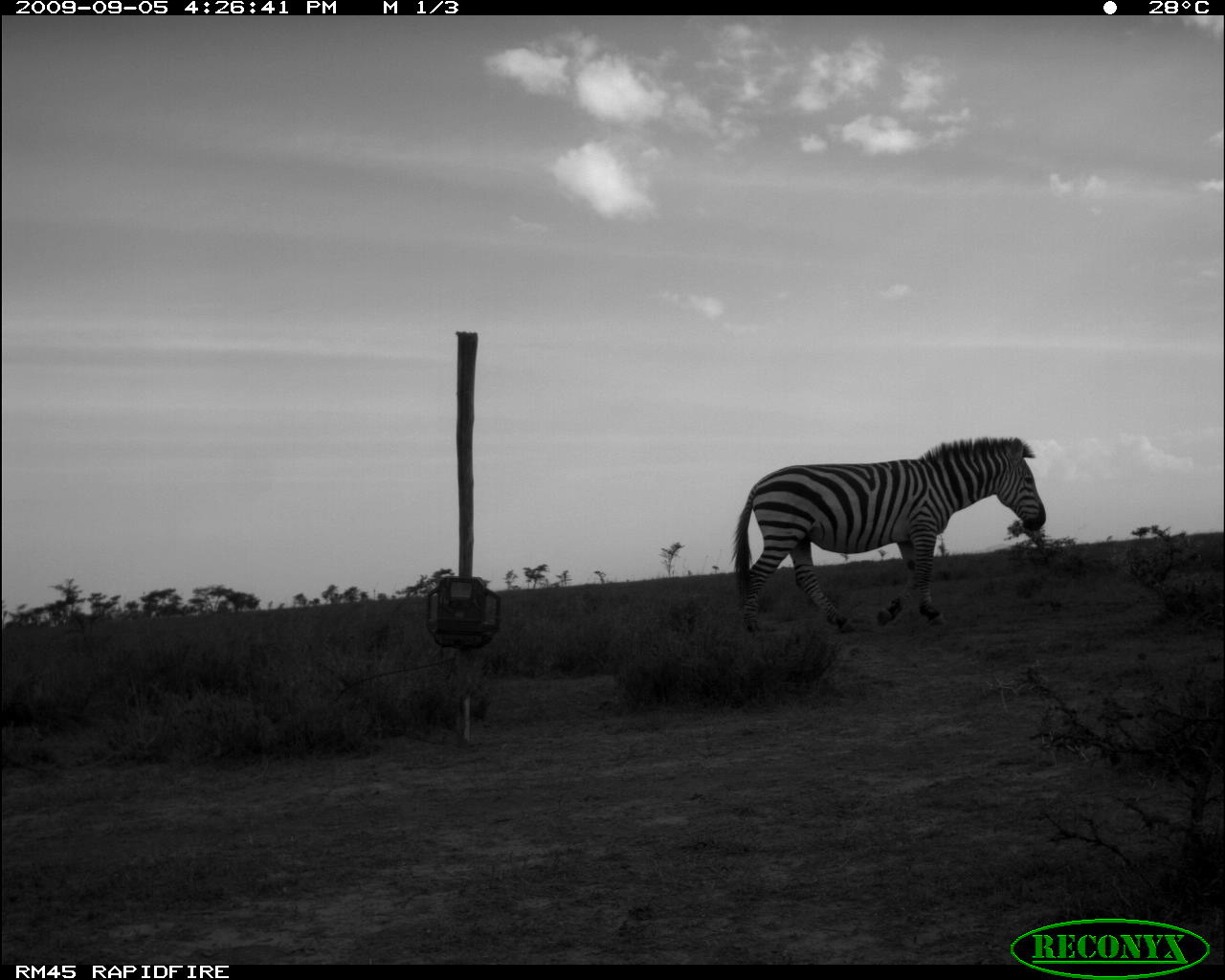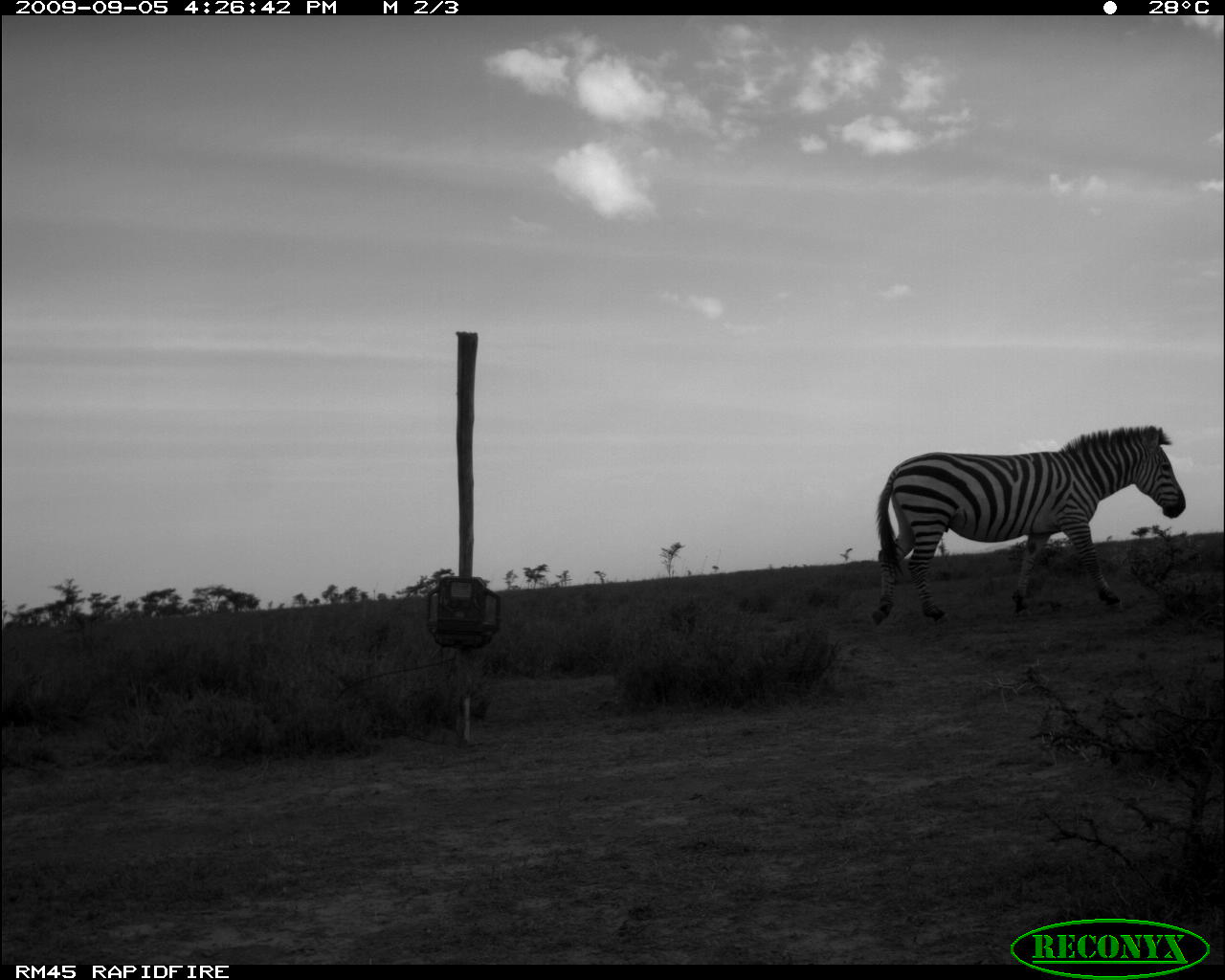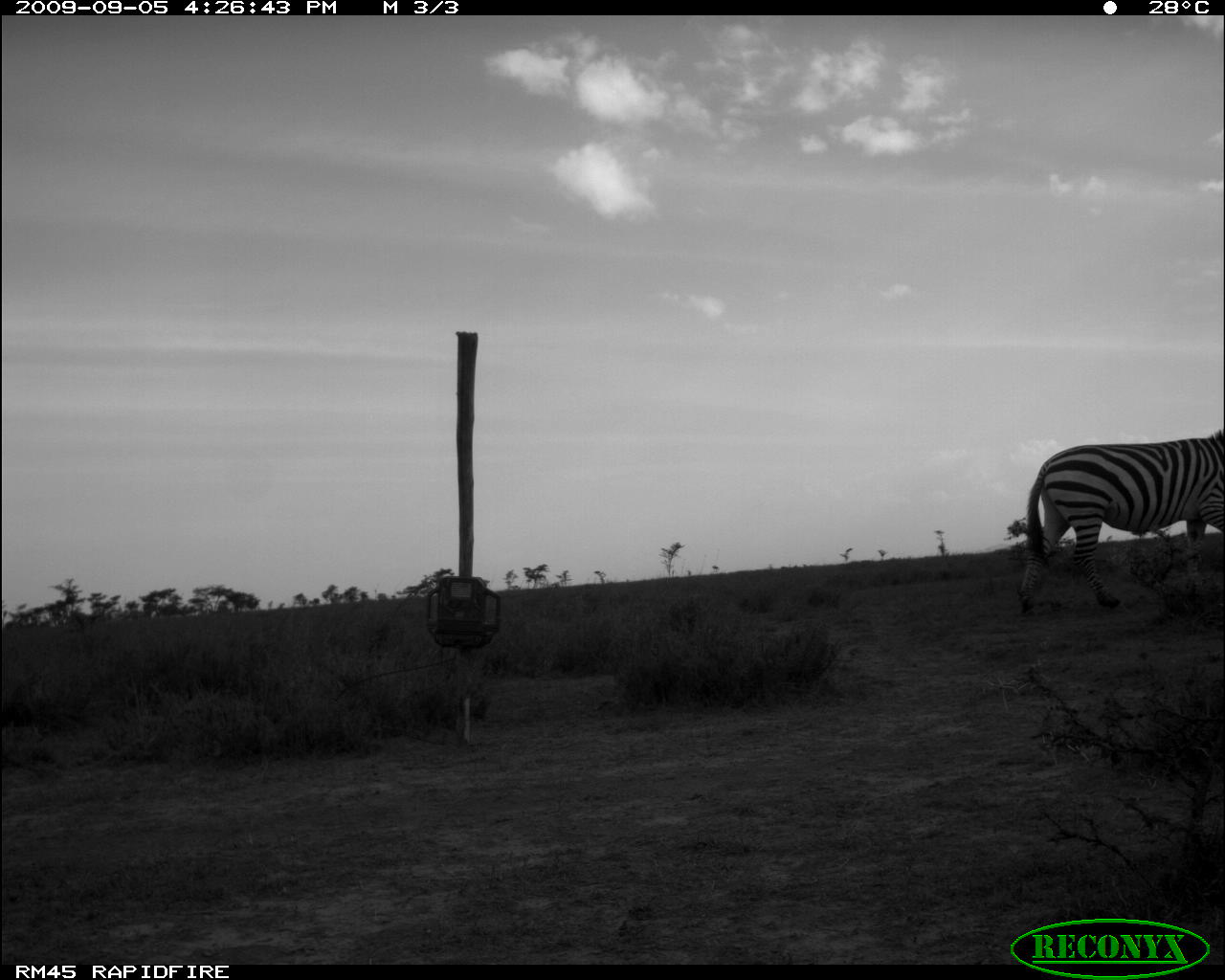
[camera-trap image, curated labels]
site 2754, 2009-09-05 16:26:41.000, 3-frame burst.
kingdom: Animalia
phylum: Chordata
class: Mammalia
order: Perissodactyla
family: Equidae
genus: Equus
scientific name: Equus quagga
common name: plains zebra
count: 1